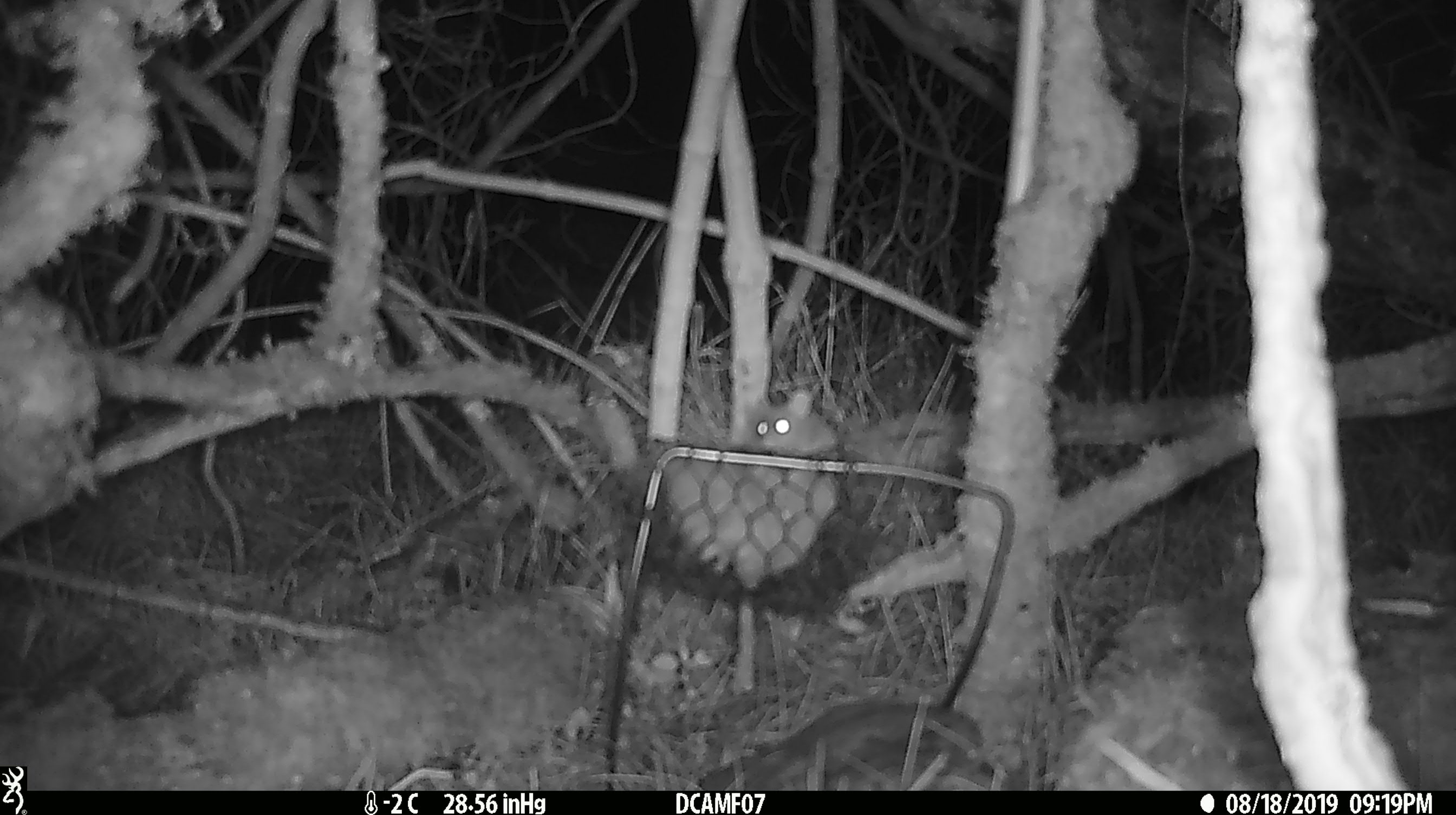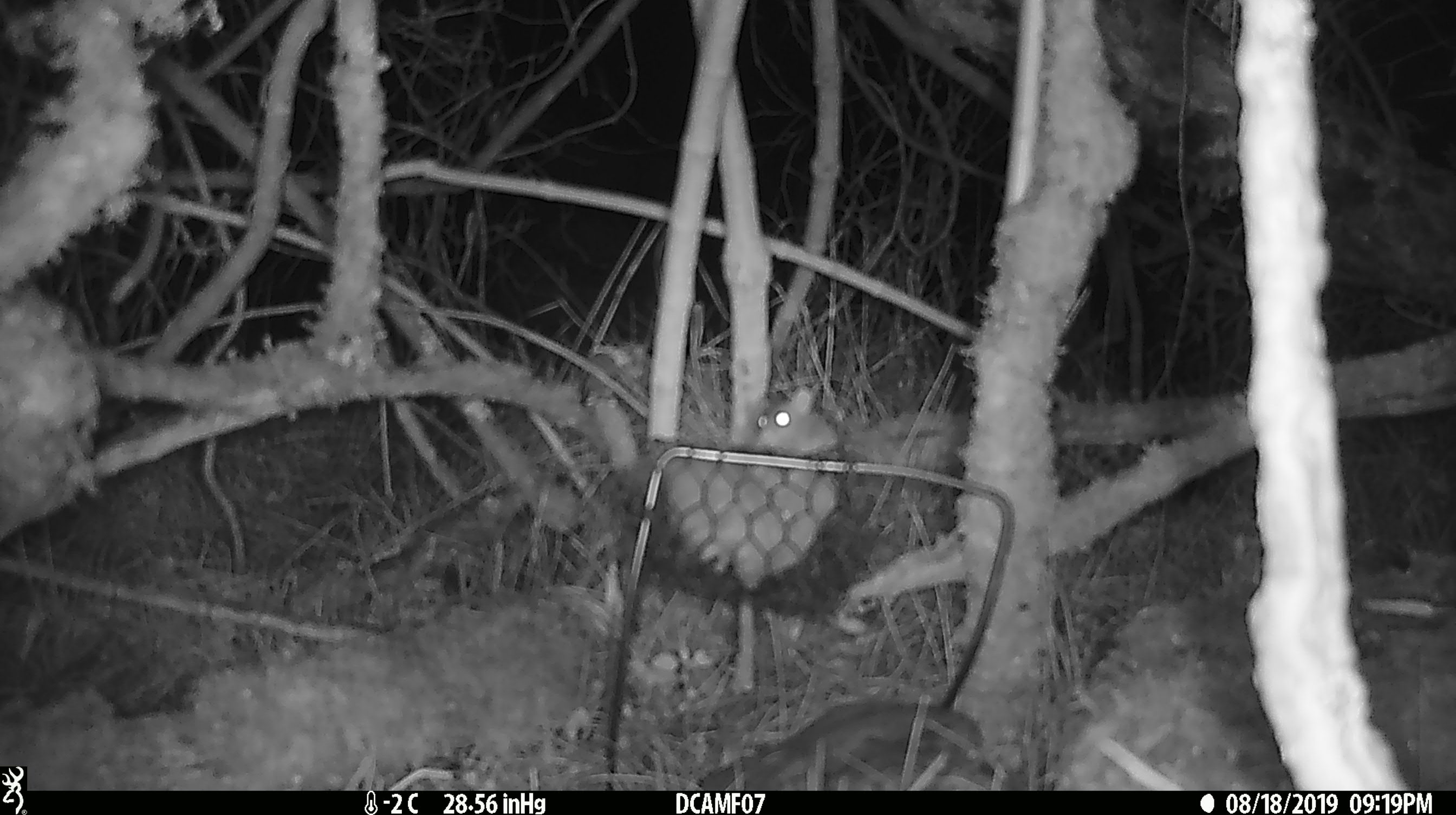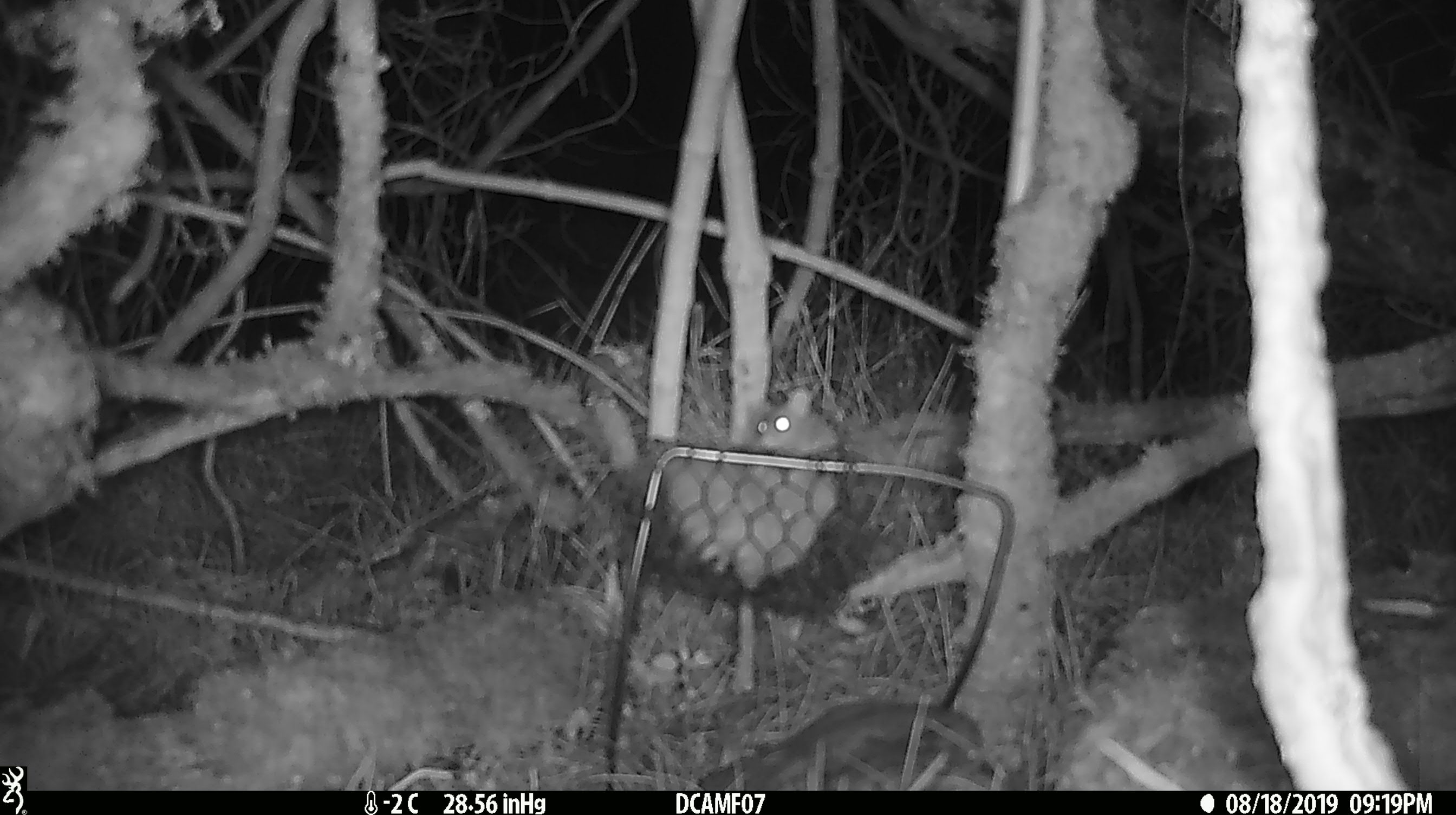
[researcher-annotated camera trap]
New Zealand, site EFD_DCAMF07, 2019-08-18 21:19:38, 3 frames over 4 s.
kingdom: Animalia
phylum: Chordata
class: Mammalia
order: Rodentia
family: Muridae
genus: Mus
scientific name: Mus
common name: mouse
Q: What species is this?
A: Mouse (Mus).